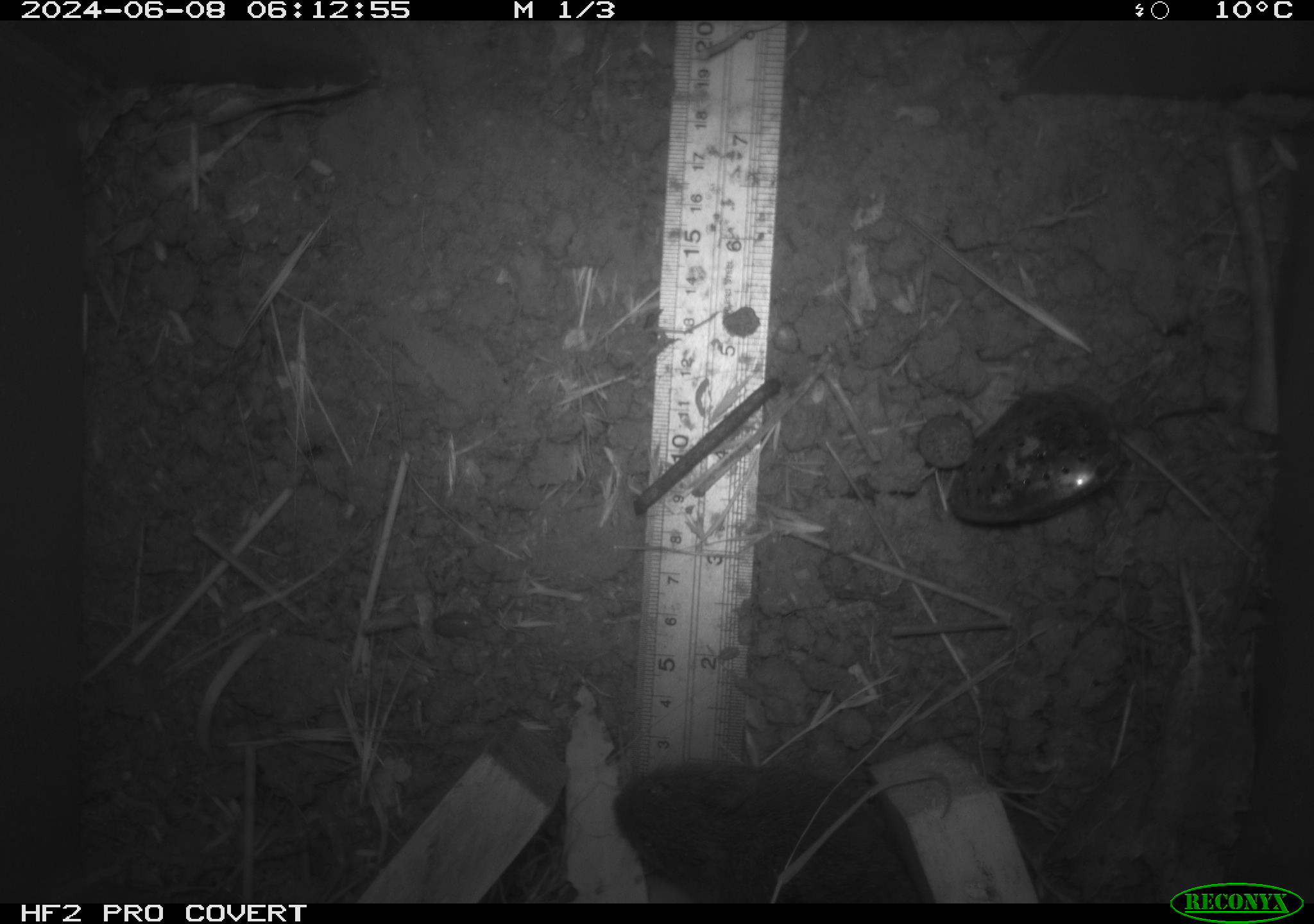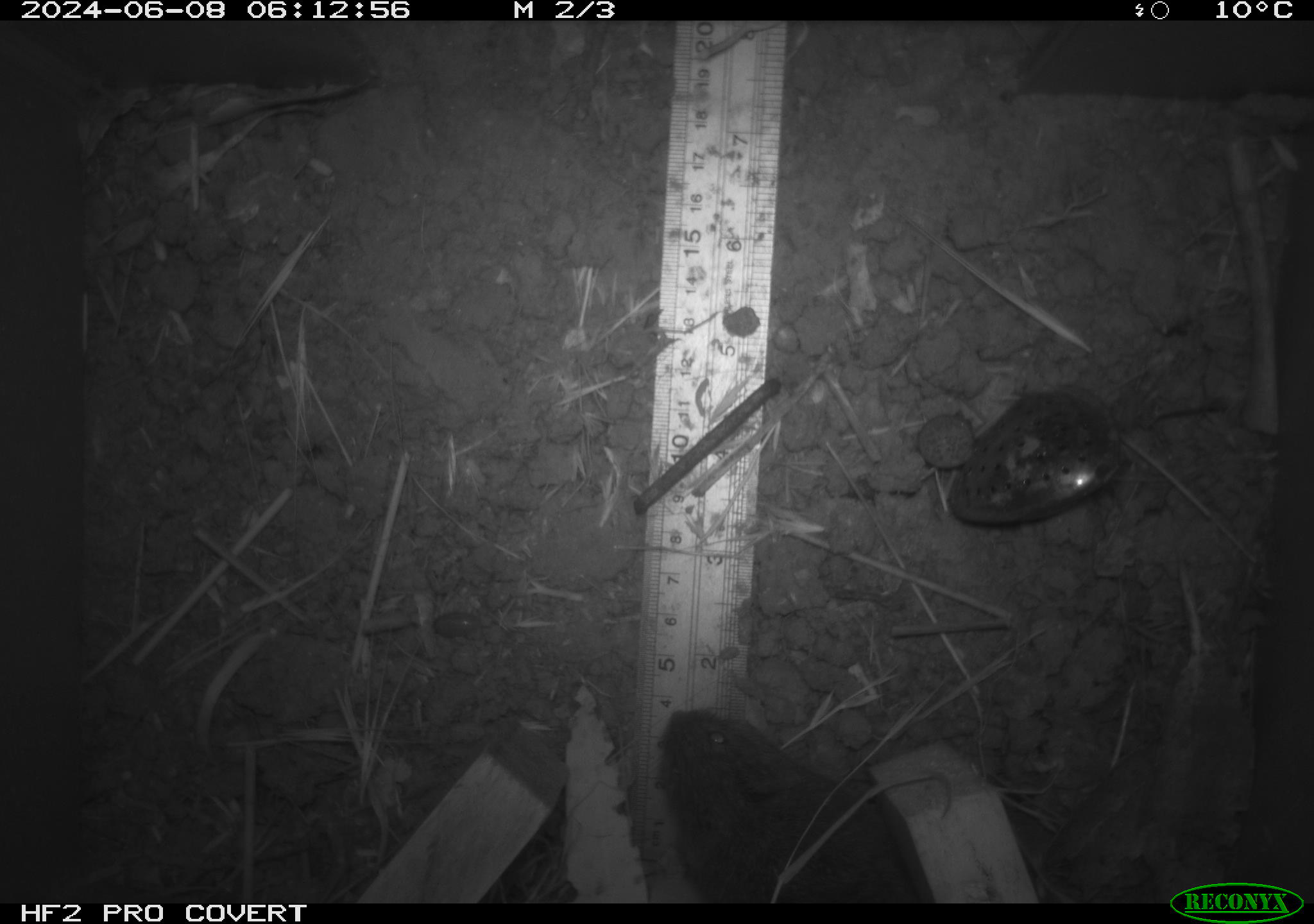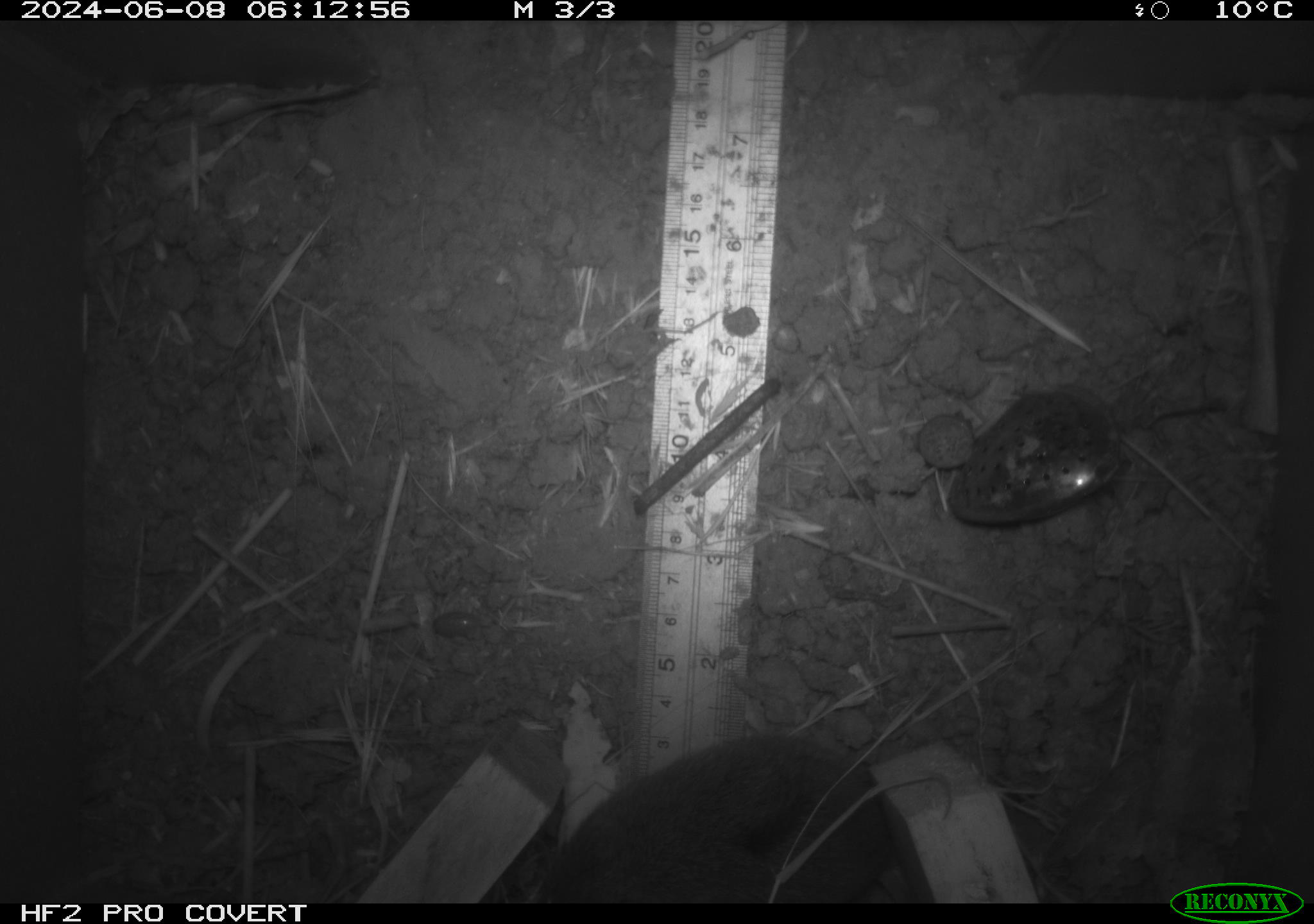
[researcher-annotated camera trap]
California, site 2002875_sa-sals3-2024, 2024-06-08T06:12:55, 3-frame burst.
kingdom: Animalia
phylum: Chordata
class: Mammalia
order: Rodentia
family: Cricetidae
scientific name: Arvicolinae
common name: voles, lemmings, and muskrats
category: arvicolinae subfamily